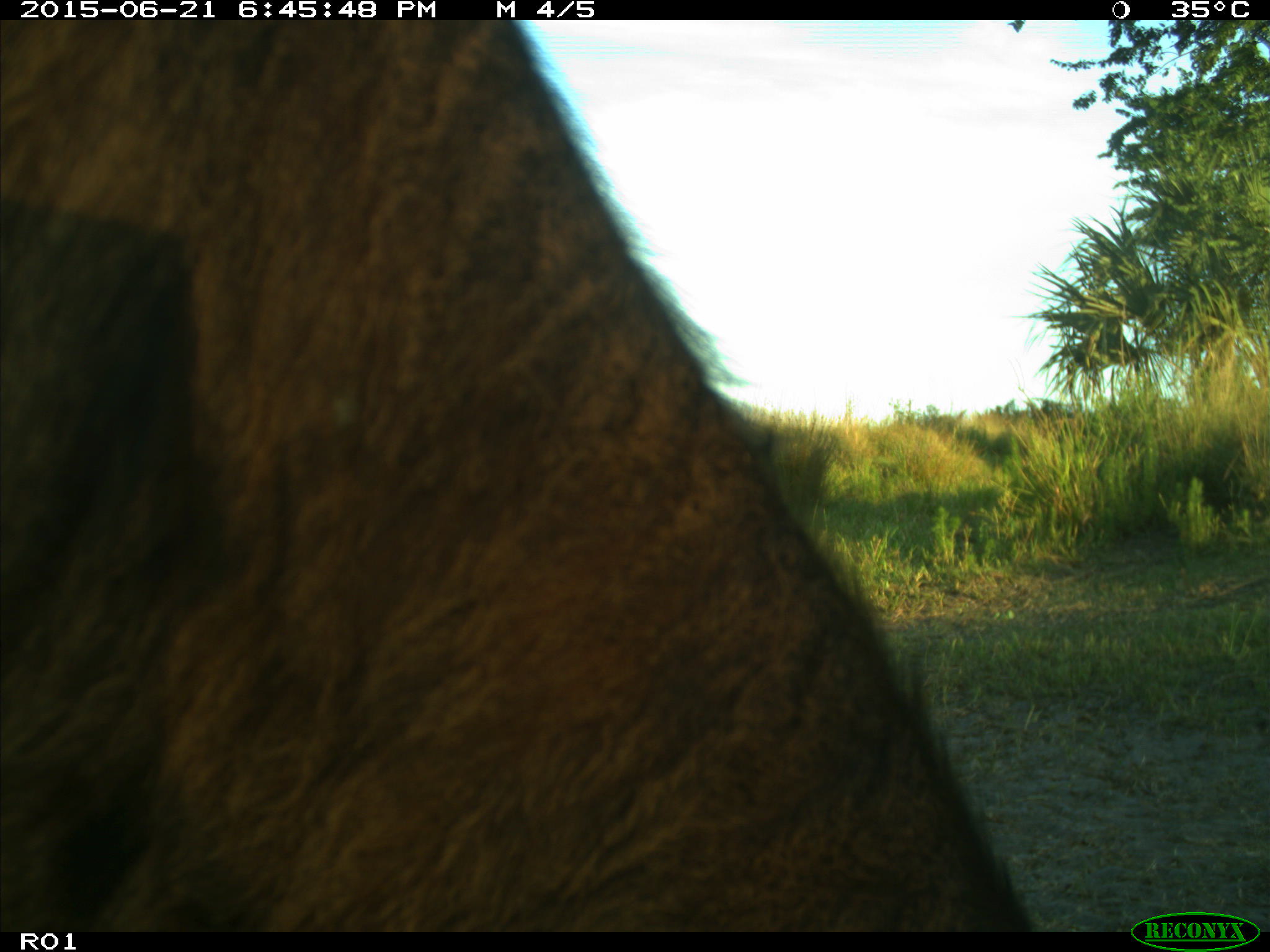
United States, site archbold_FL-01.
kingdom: Animalia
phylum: Chordata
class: Mammalia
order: Artiodactyla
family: Bovidae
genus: Bos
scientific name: Bos taurus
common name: domestic cow